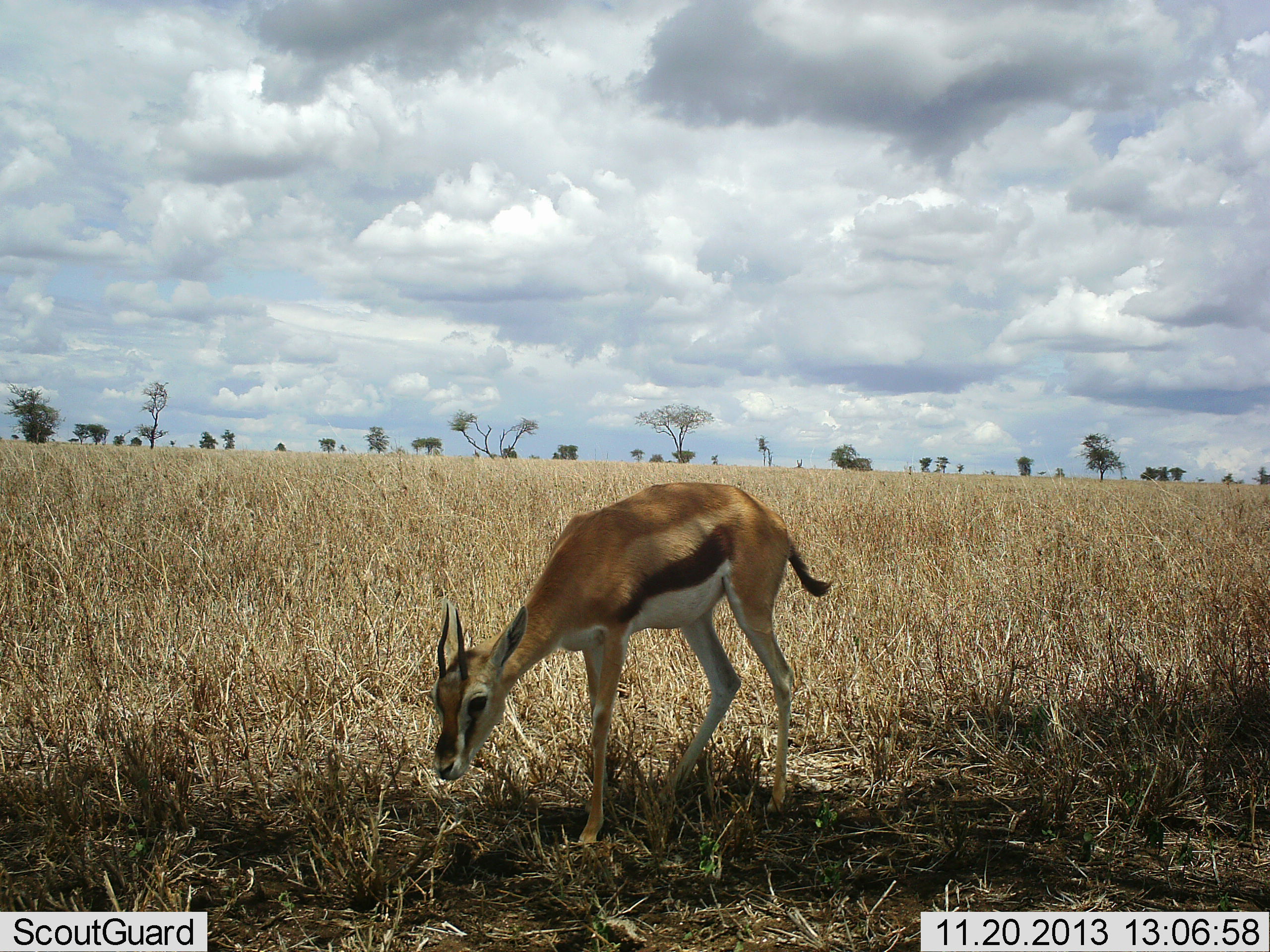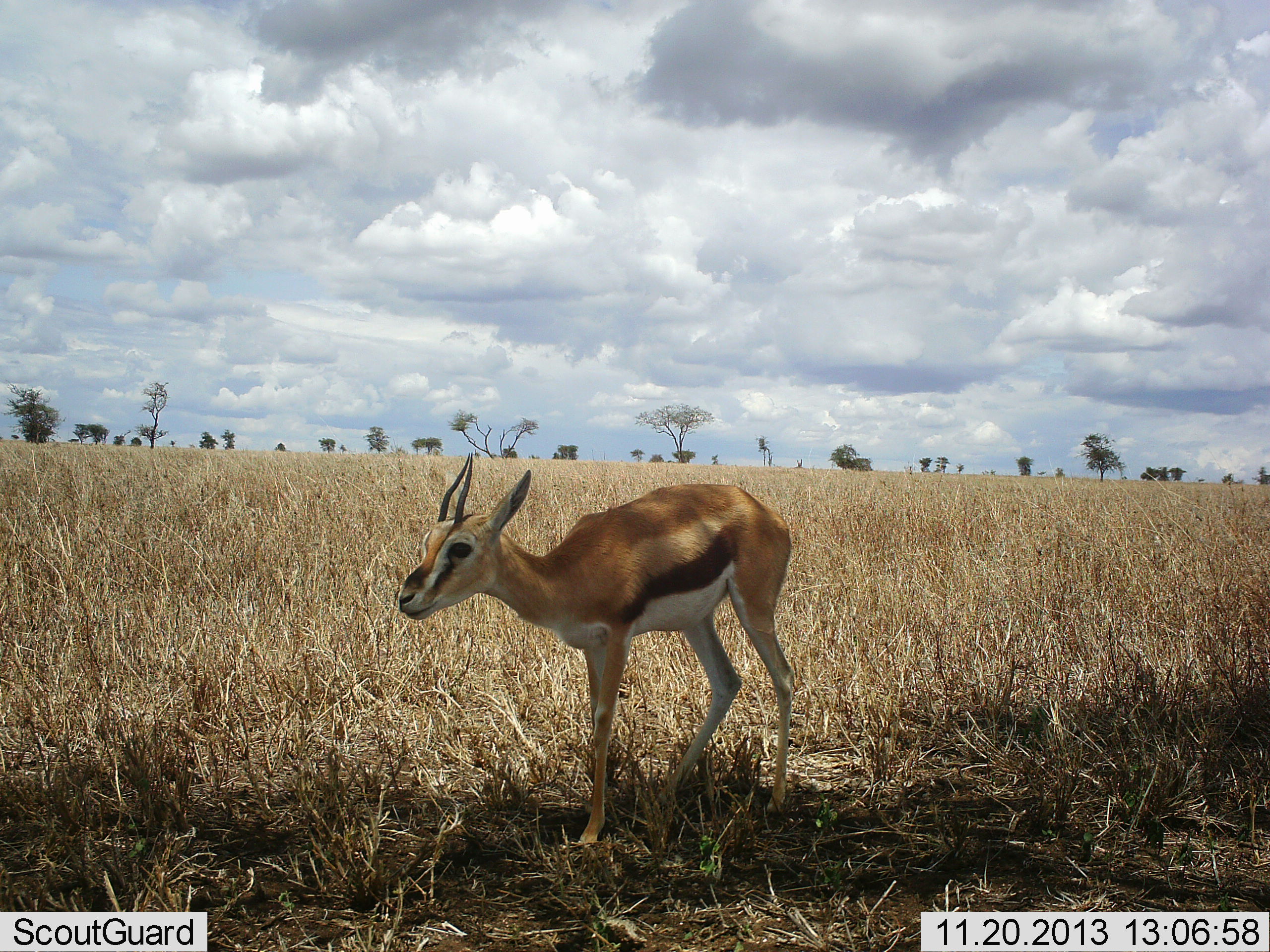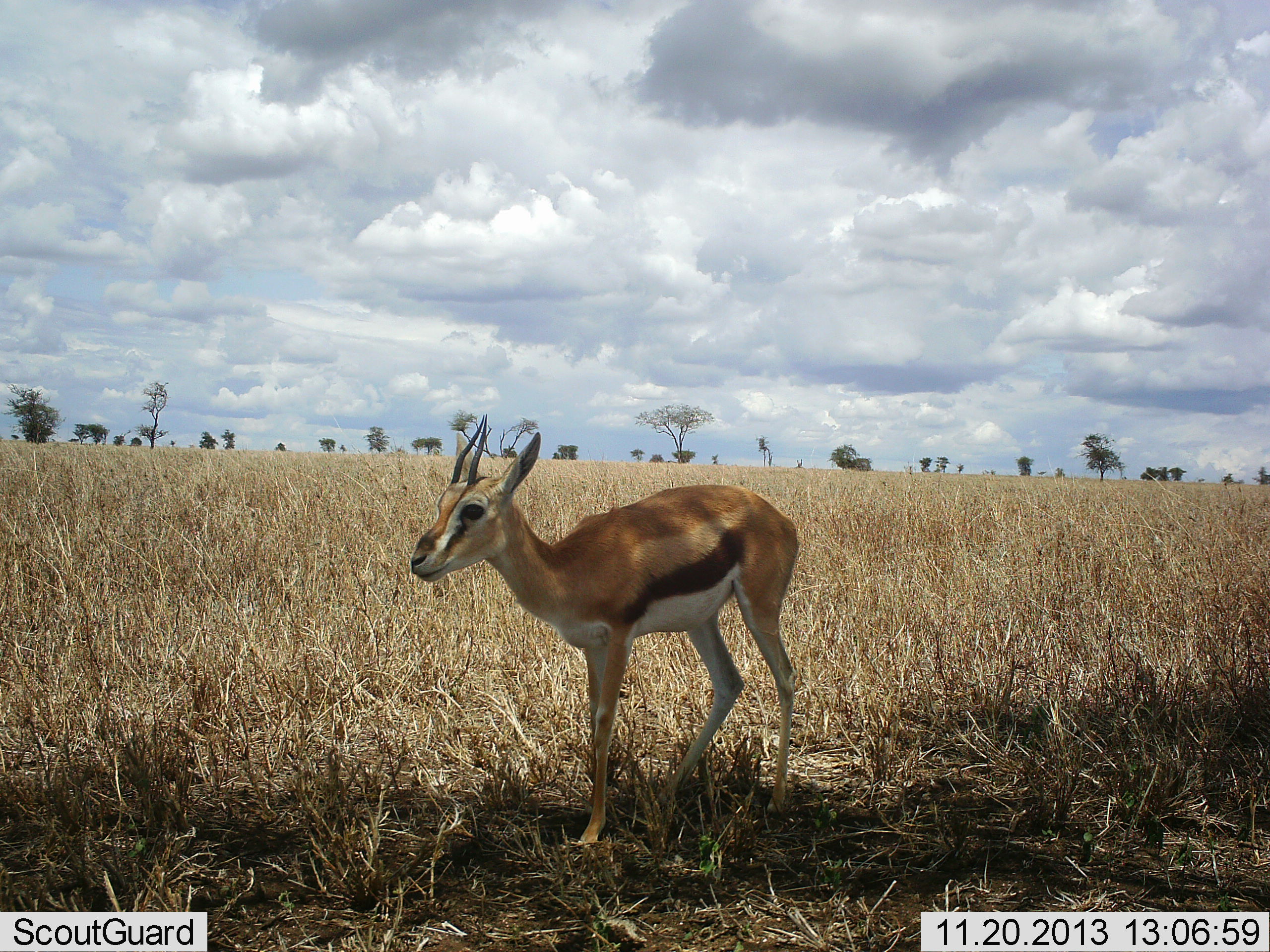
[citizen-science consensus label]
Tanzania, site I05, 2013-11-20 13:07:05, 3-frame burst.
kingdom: Animalia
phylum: Chordata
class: Mammalia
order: Artiodactyla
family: Bovidae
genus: Eudorcas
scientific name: Eudorcas thomsonii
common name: thomson's gazelle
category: gazellethomsons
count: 1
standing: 70%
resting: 0%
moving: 0%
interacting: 0%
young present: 0%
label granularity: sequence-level